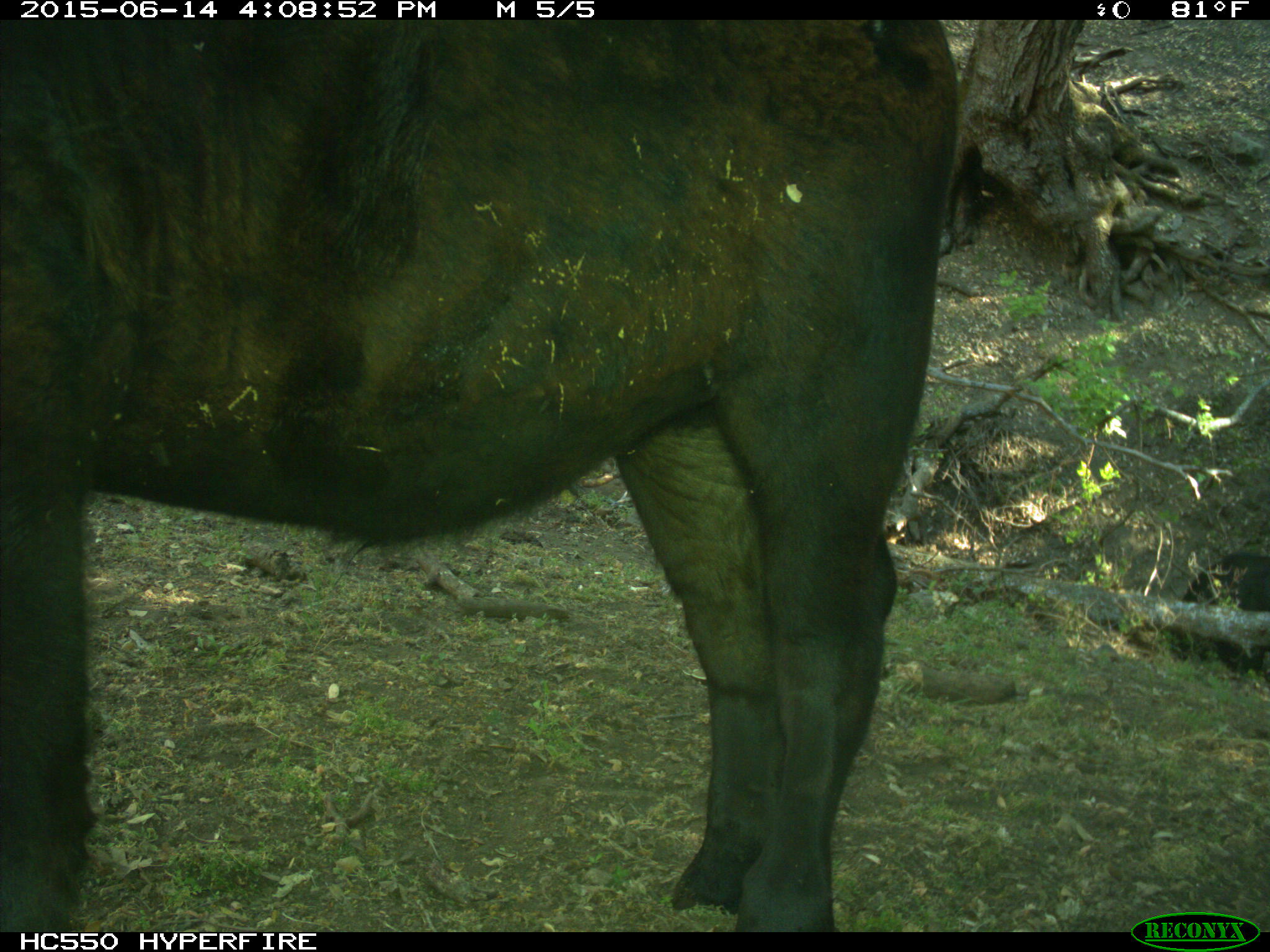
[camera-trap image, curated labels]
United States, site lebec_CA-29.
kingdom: Animalia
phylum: Chordata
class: Mammalia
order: Artiodactyla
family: Bovidae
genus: Bos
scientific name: Bos taurus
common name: domestic cow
Bos taurus (domestic cow).